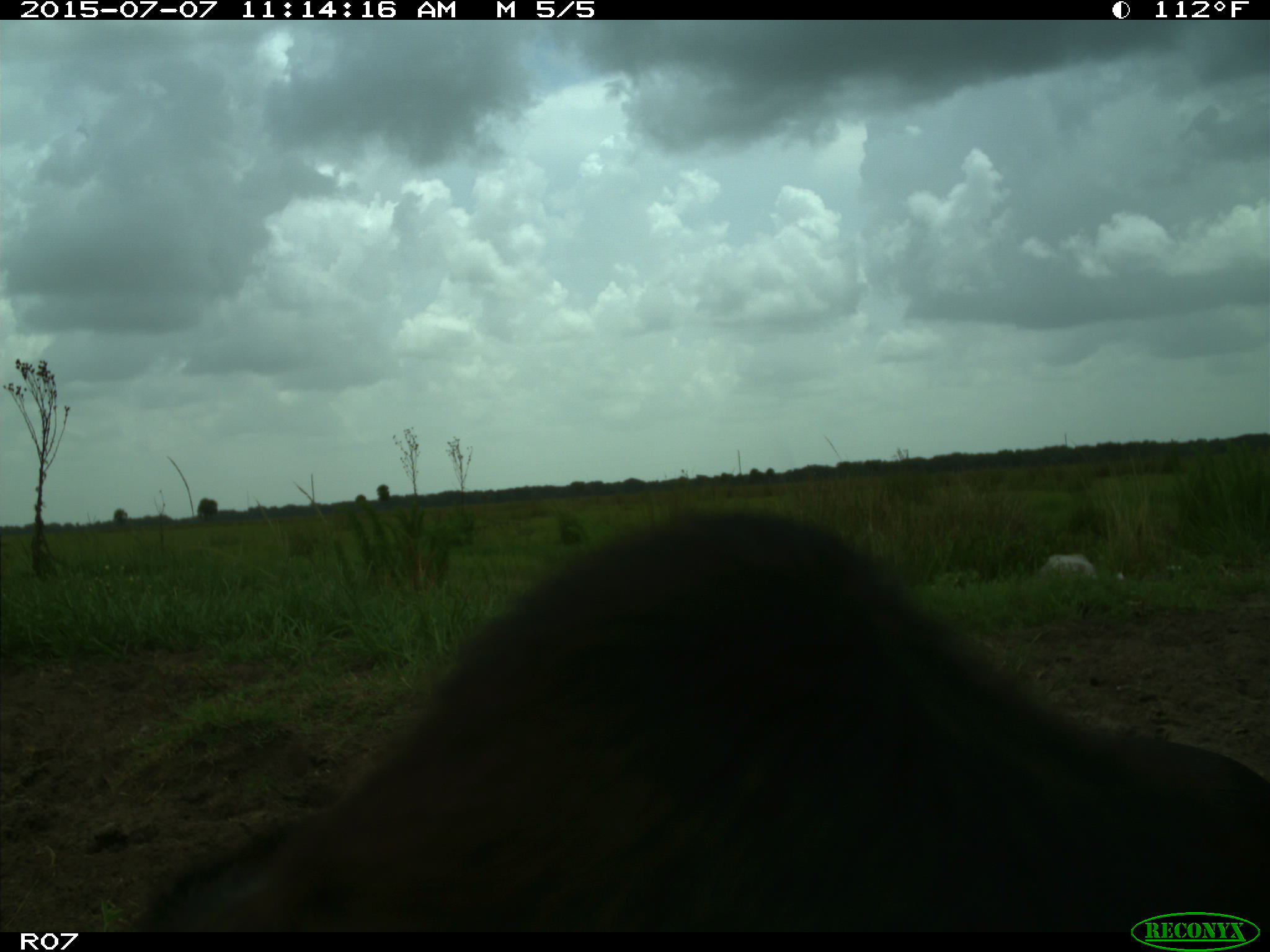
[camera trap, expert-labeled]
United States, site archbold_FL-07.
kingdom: Animalia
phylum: Chordata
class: Mammalia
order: Artiodactyla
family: Bovidae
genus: Bos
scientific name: Bos taurus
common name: domestic cow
Bos taurus (domestic cow).